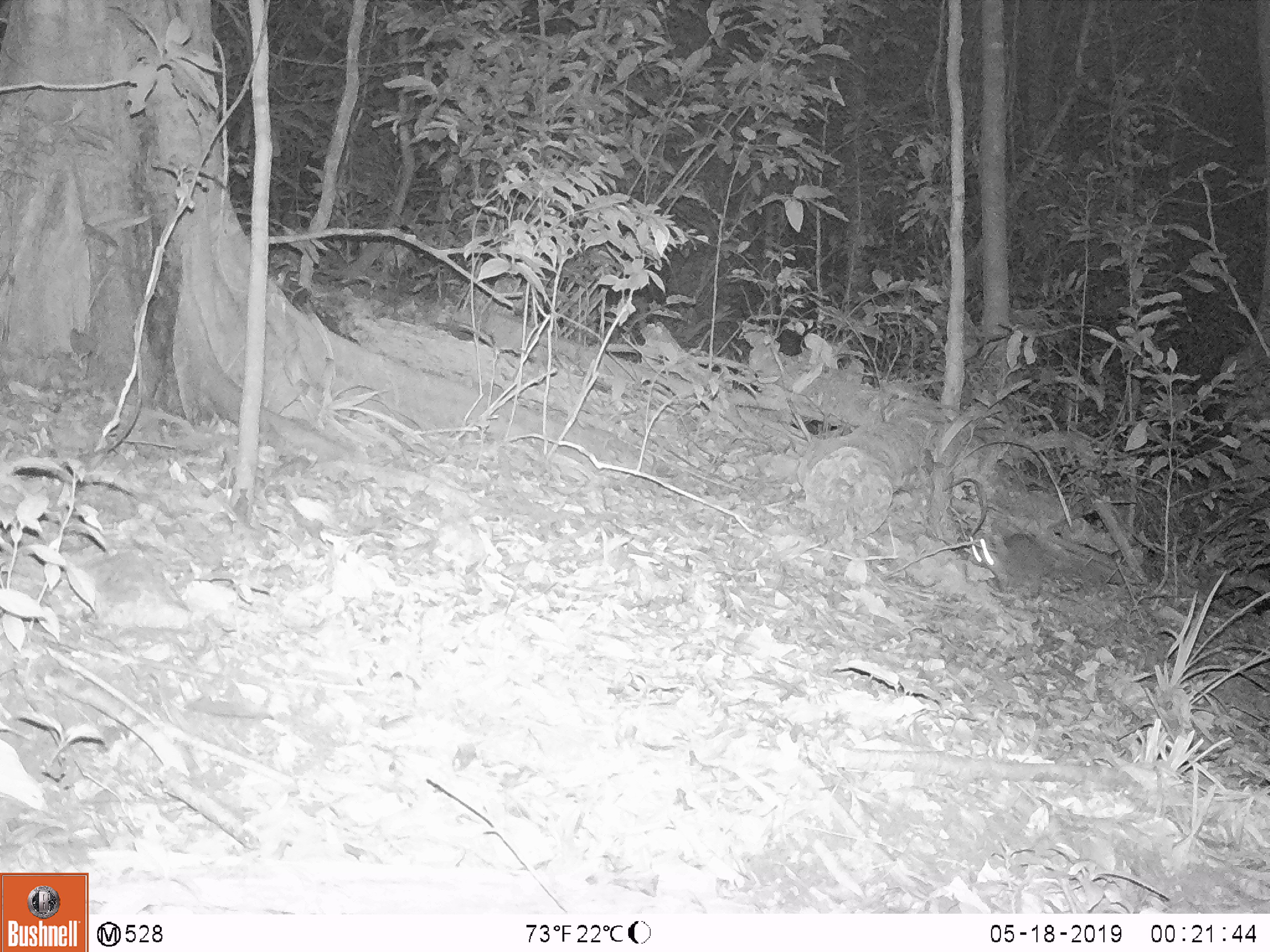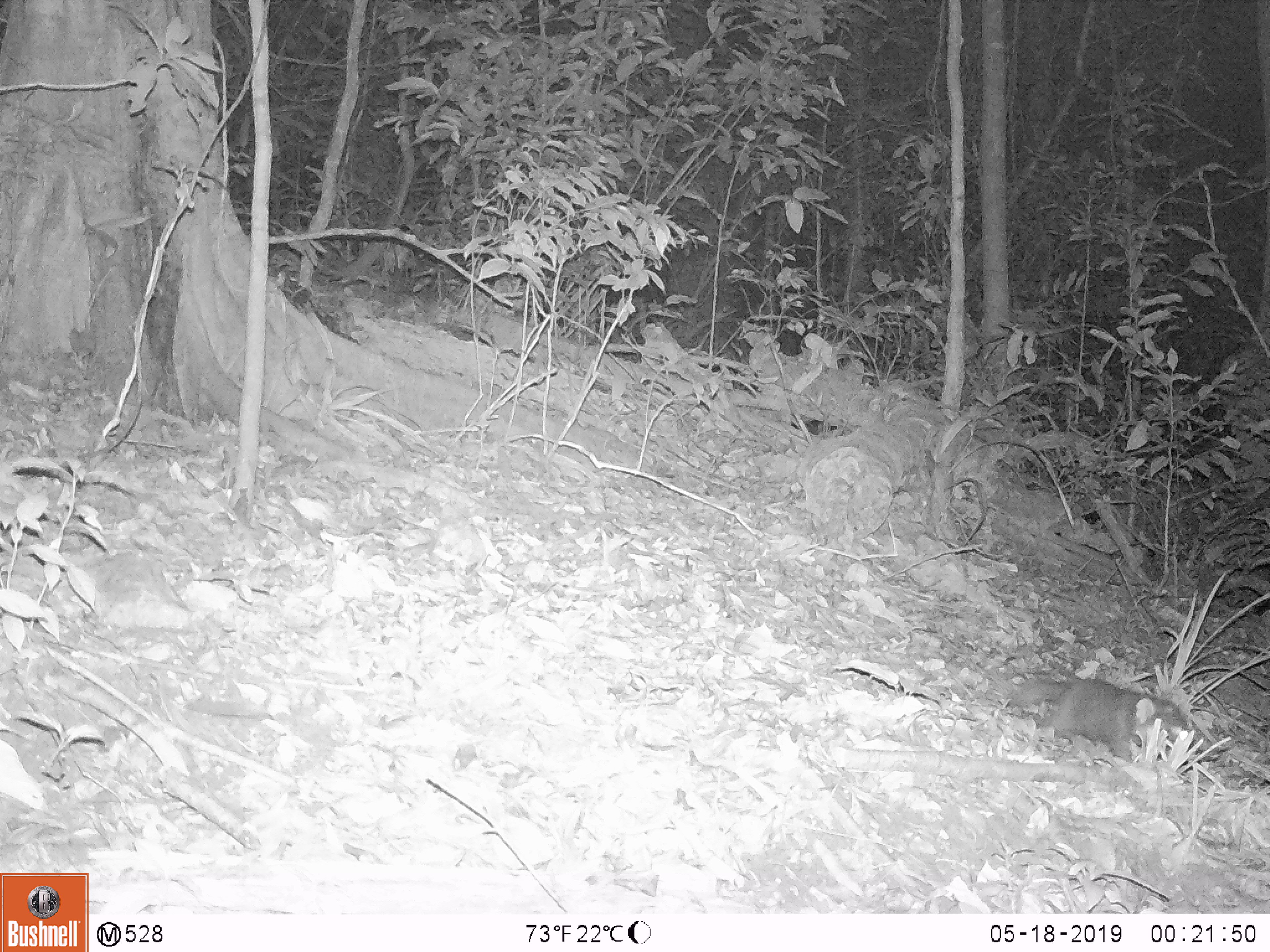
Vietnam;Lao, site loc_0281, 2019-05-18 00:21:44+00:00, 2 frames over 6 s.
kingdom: Animalia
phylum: Chordata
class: Mammalia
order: Carnivora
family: Mustelidae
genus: Melogale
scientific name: Melogale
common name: ferret badger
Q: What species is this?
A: Ferret badger (Melogale).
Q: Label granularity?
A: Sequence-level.